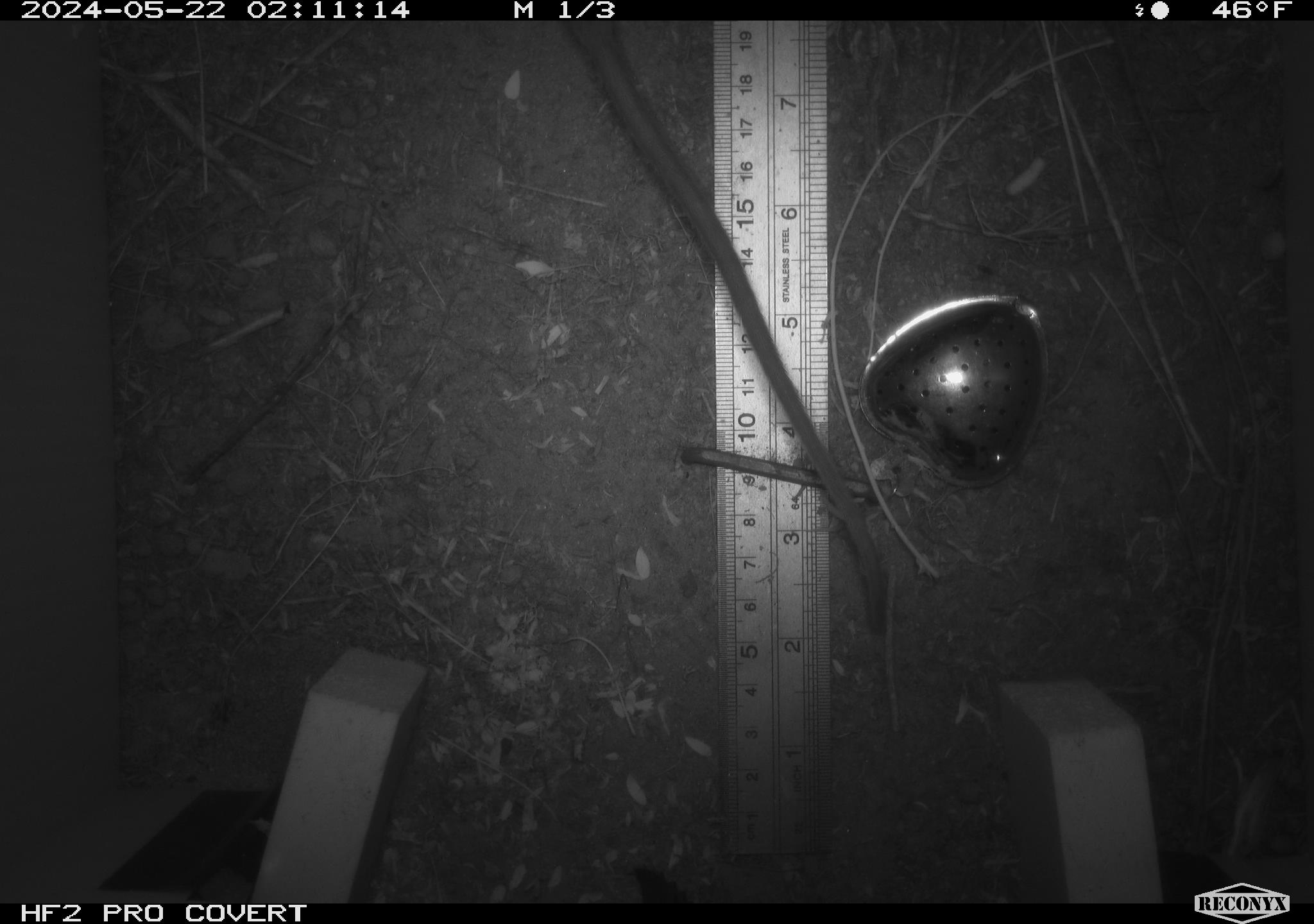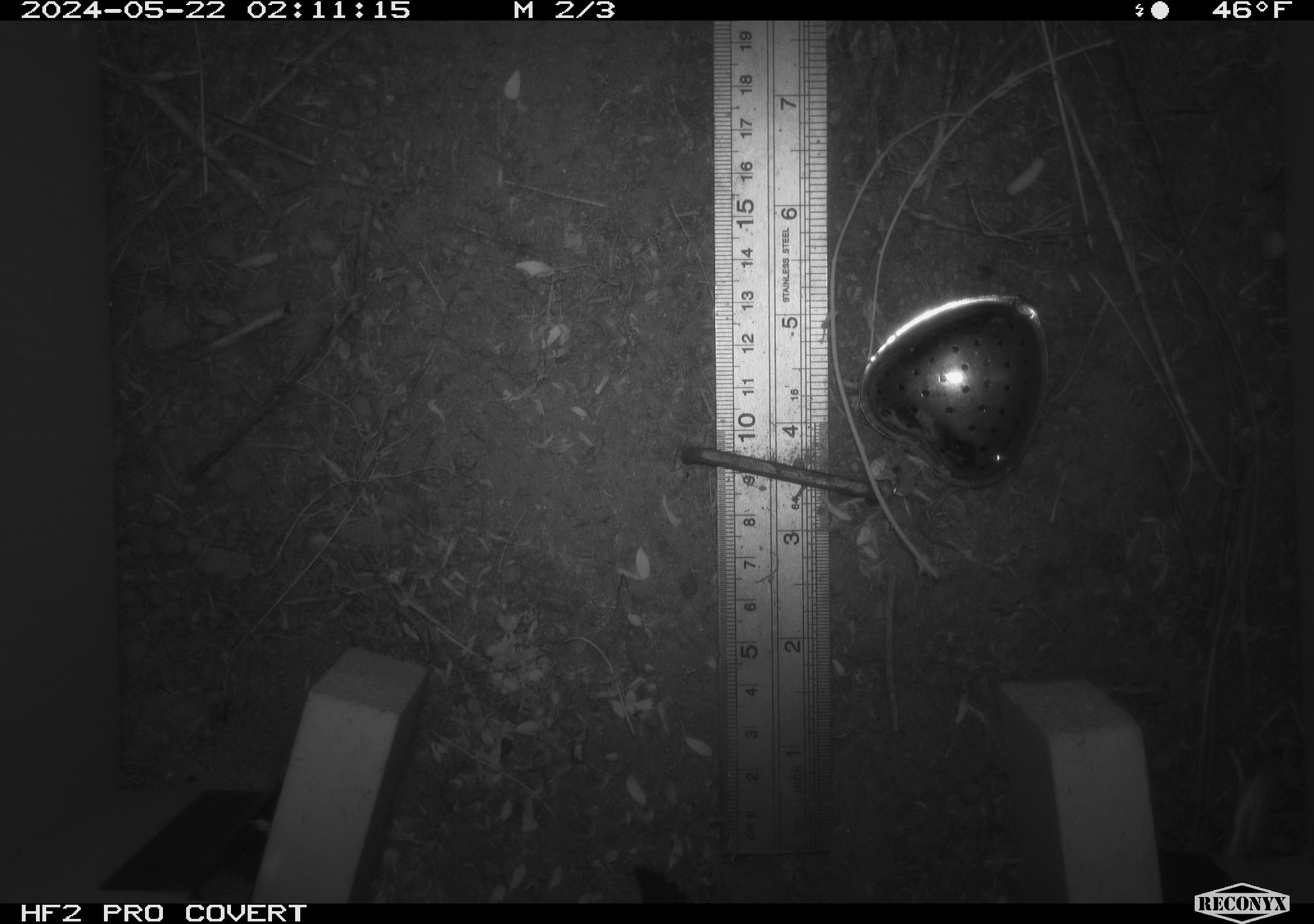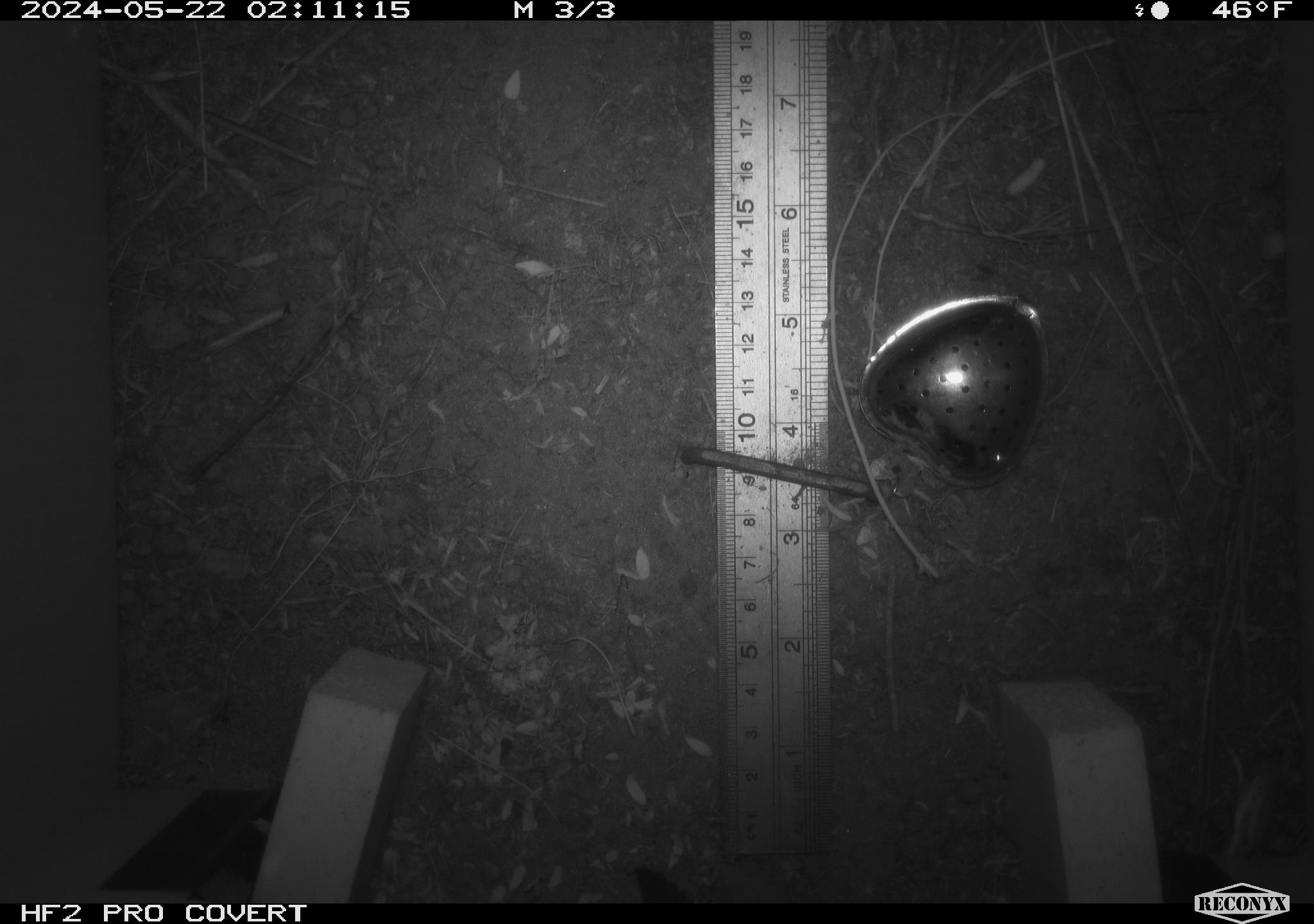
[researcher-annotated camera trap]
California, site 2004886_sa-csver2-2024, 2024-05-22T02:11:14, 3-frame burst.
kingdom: Animalia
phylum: Chordata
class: Mammalia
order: Rodentia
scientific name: Rodentia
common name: rodent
Rodent (Rodentia).